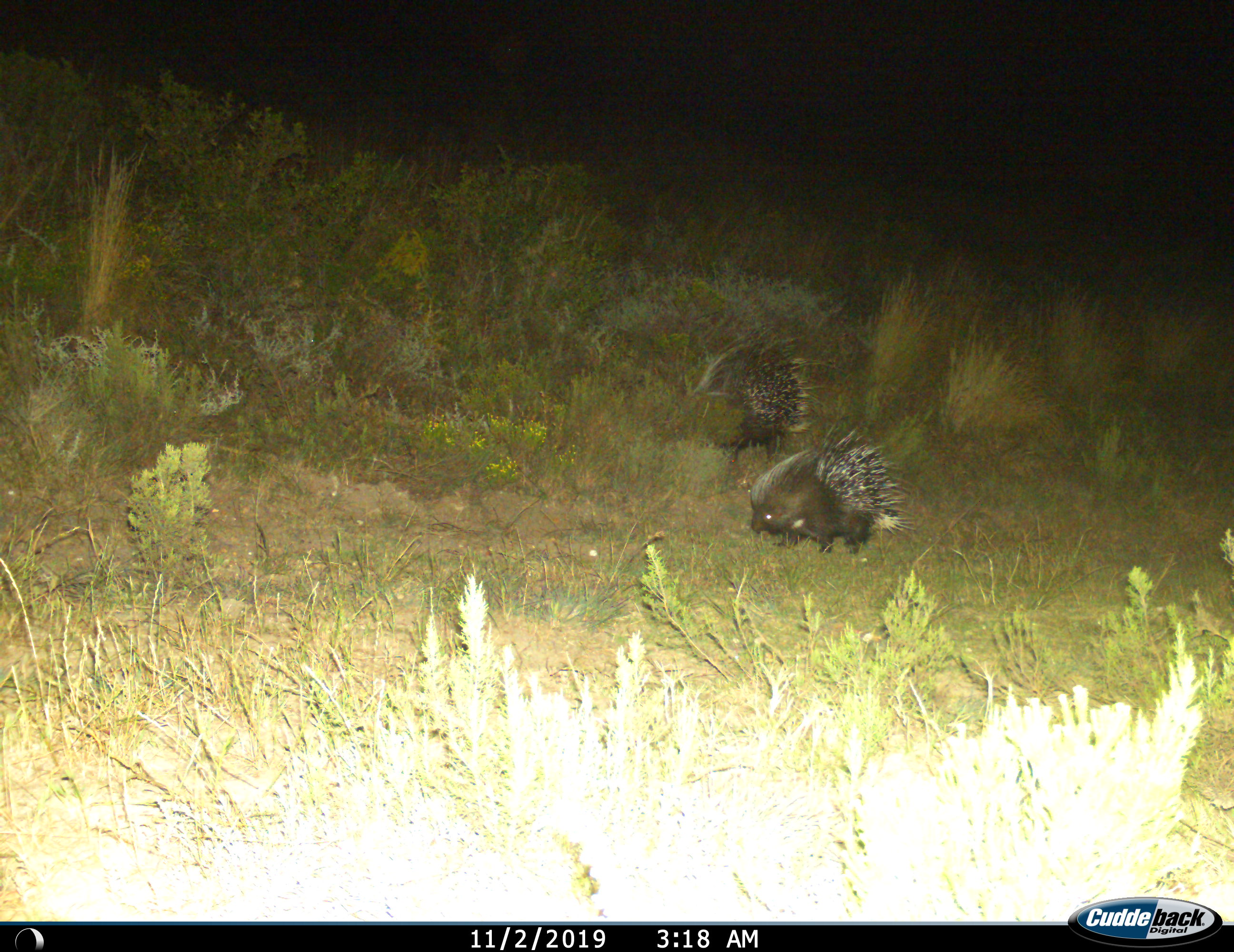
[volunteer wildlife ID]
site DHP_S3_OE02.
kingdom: Animalia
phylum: Chordata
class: Mammalia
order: Rodentia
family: Hystricidae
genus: Hystrix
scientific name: Hystrix cristata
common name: crested porcupine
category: porcupine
Porcupine (crested porcupine) (Hystrix cristata), count 2. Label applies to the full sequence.